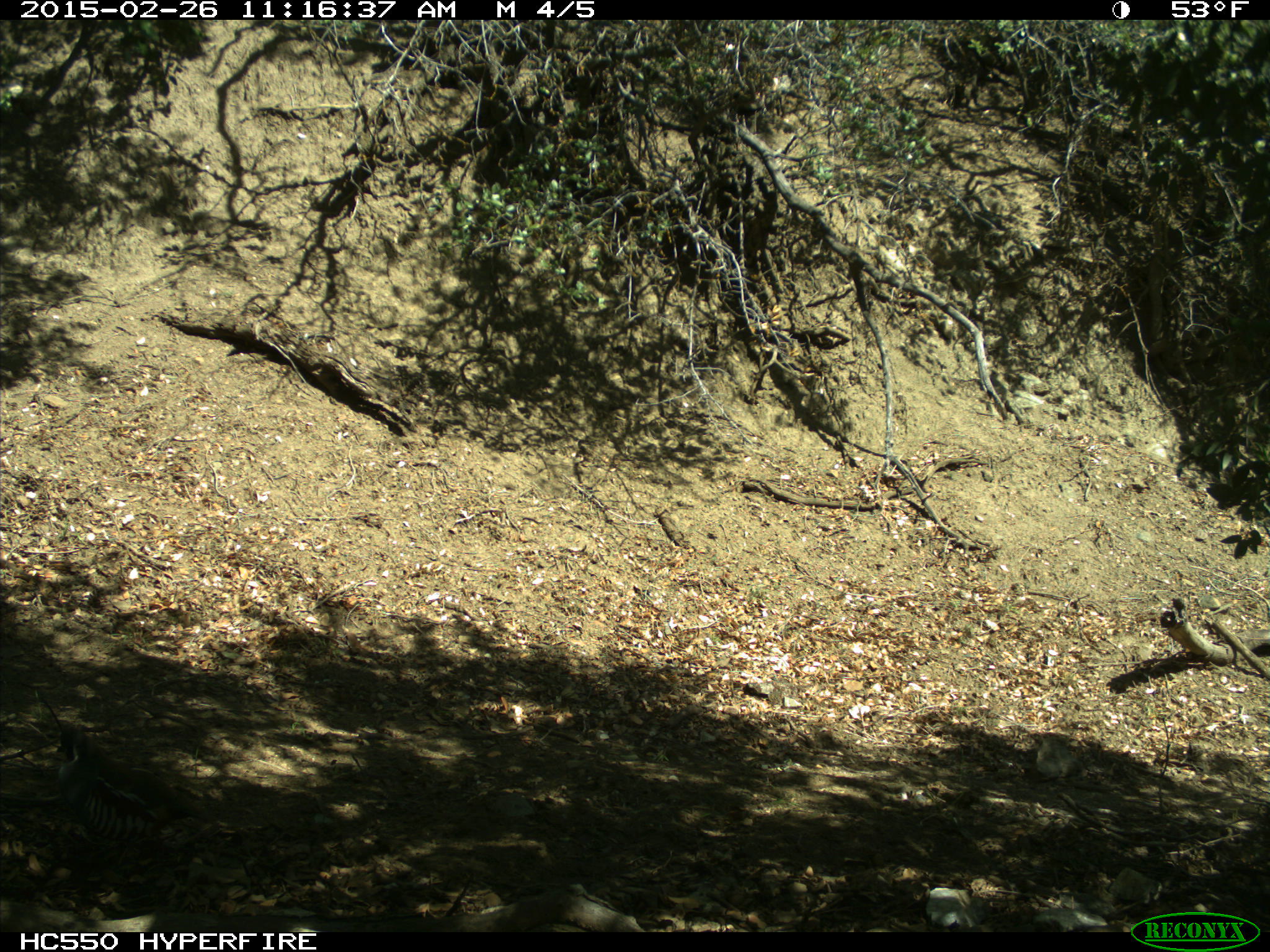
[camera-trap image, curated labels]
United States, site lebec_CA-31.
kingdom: Animalia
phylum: Chordata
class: Aves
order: Galliformes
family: Odontophoridae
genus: Callipepla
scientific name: Callipepla californica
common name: california quail